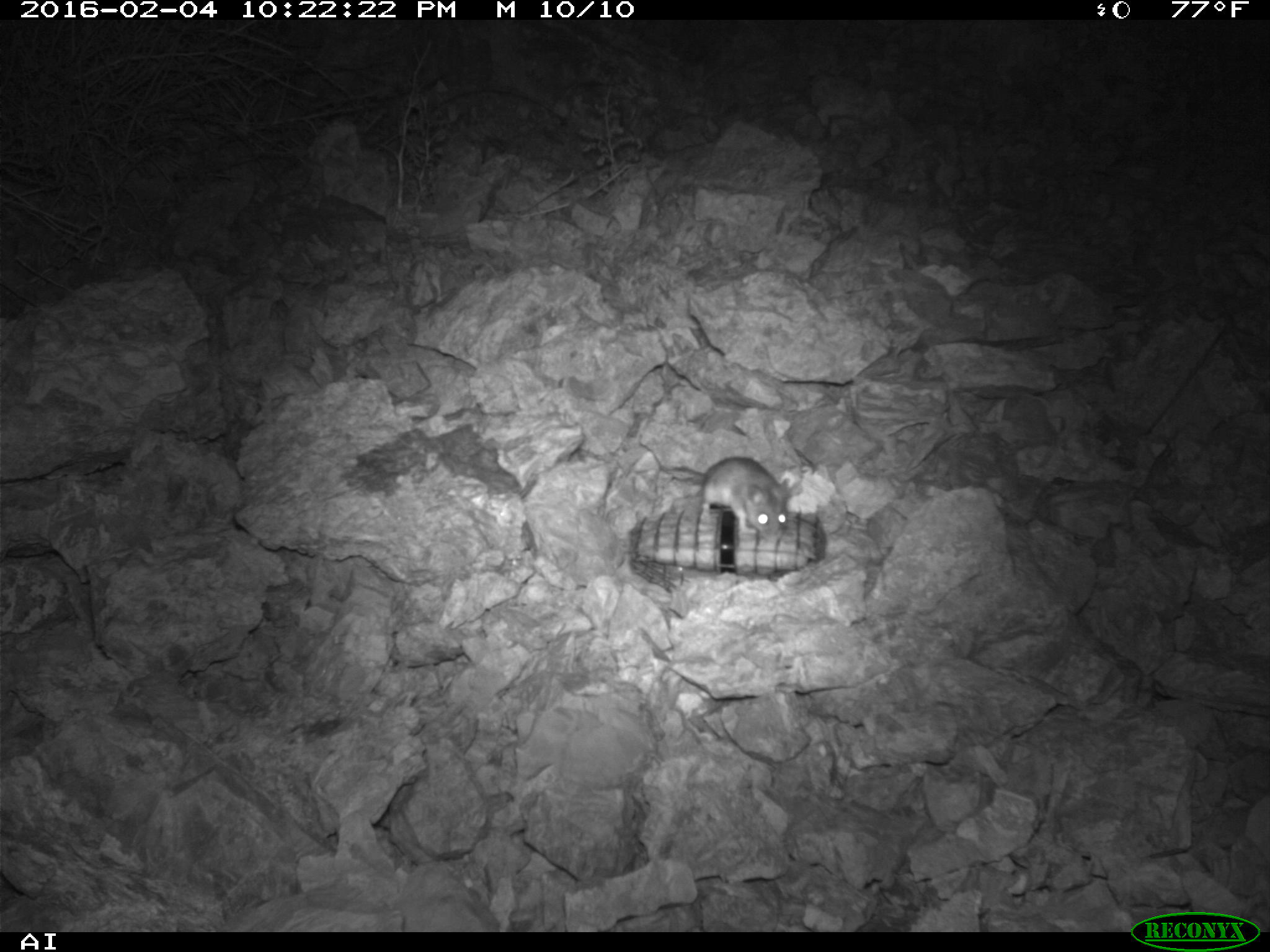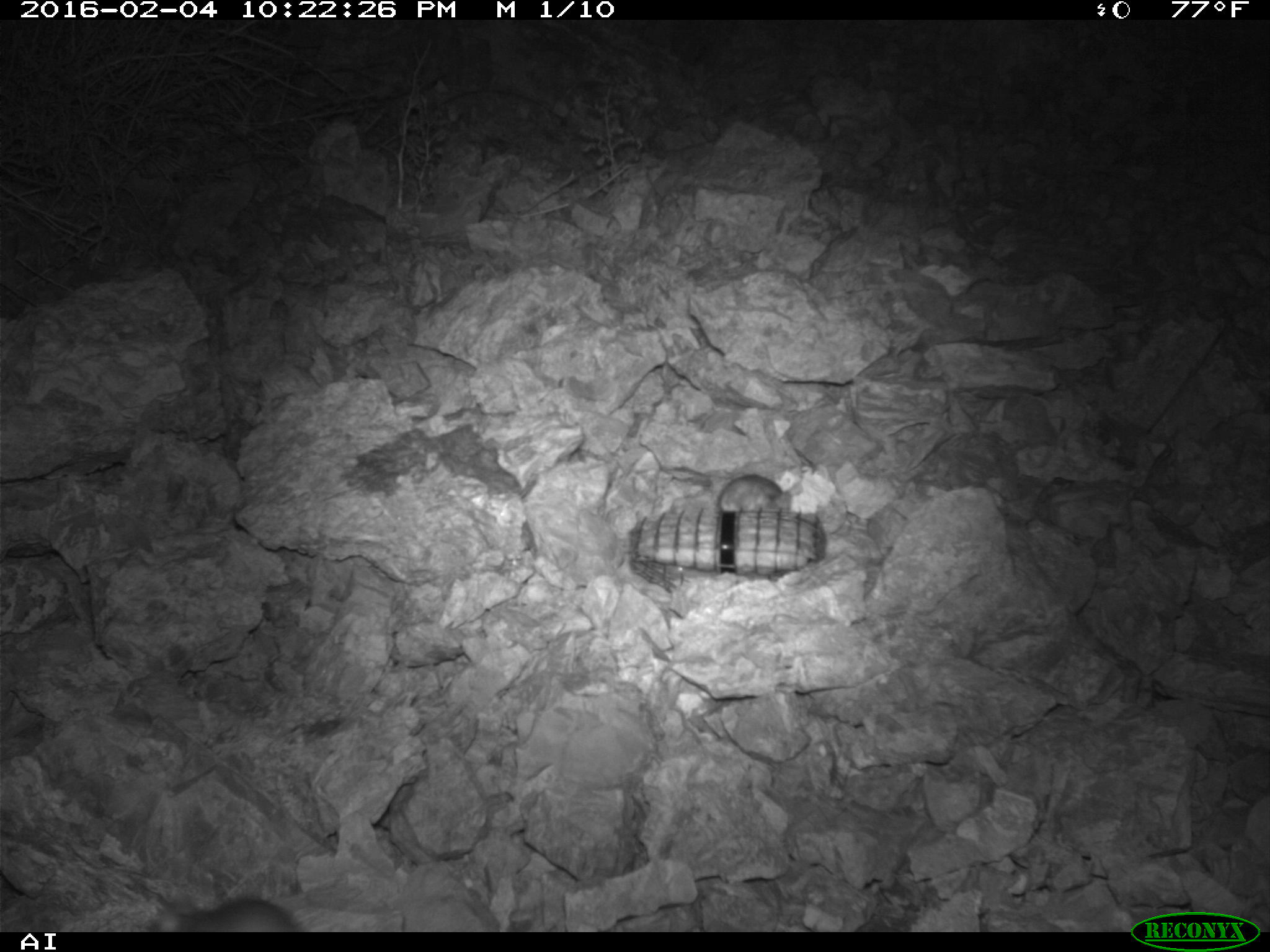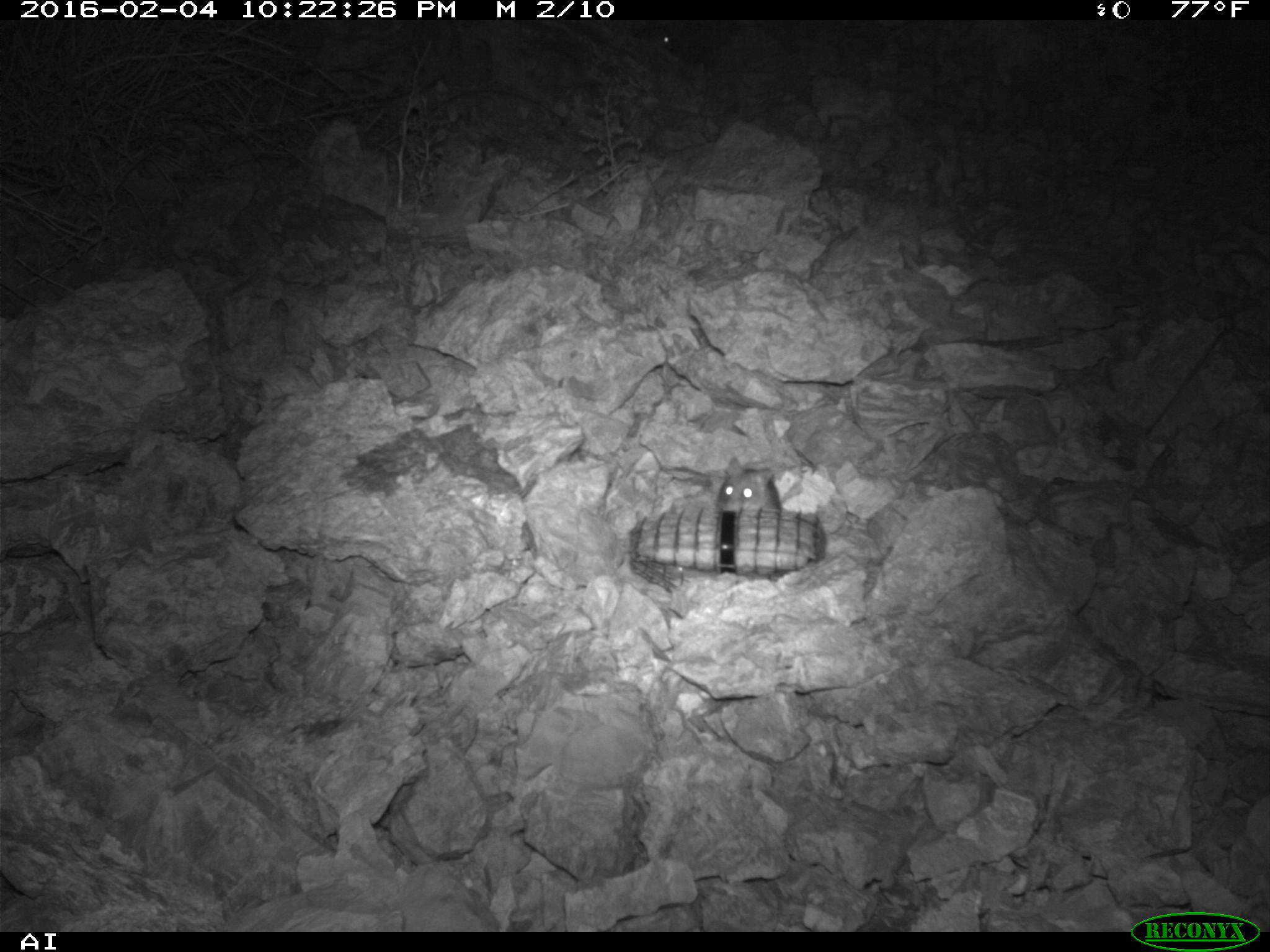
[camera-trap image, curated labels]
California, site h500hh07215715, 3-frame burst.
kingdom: Animalia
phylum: Chordata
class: Mammalia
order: Rodentia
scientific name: Rodentia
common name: rodent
Rodent (Rodentia).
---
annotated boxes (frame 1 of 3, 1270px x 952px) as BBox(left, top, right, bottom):
rodent: BBox(703, 455, 790, 543)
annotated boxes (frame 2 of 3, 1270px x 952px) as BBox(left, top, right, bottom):
rodent: BBox(149, 896, 298, 932); BBox(716, 474, 791, 513)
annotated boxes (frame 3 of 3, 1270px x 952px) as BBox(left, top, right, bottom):
rodent: BBox(716, 455, 781, 509)